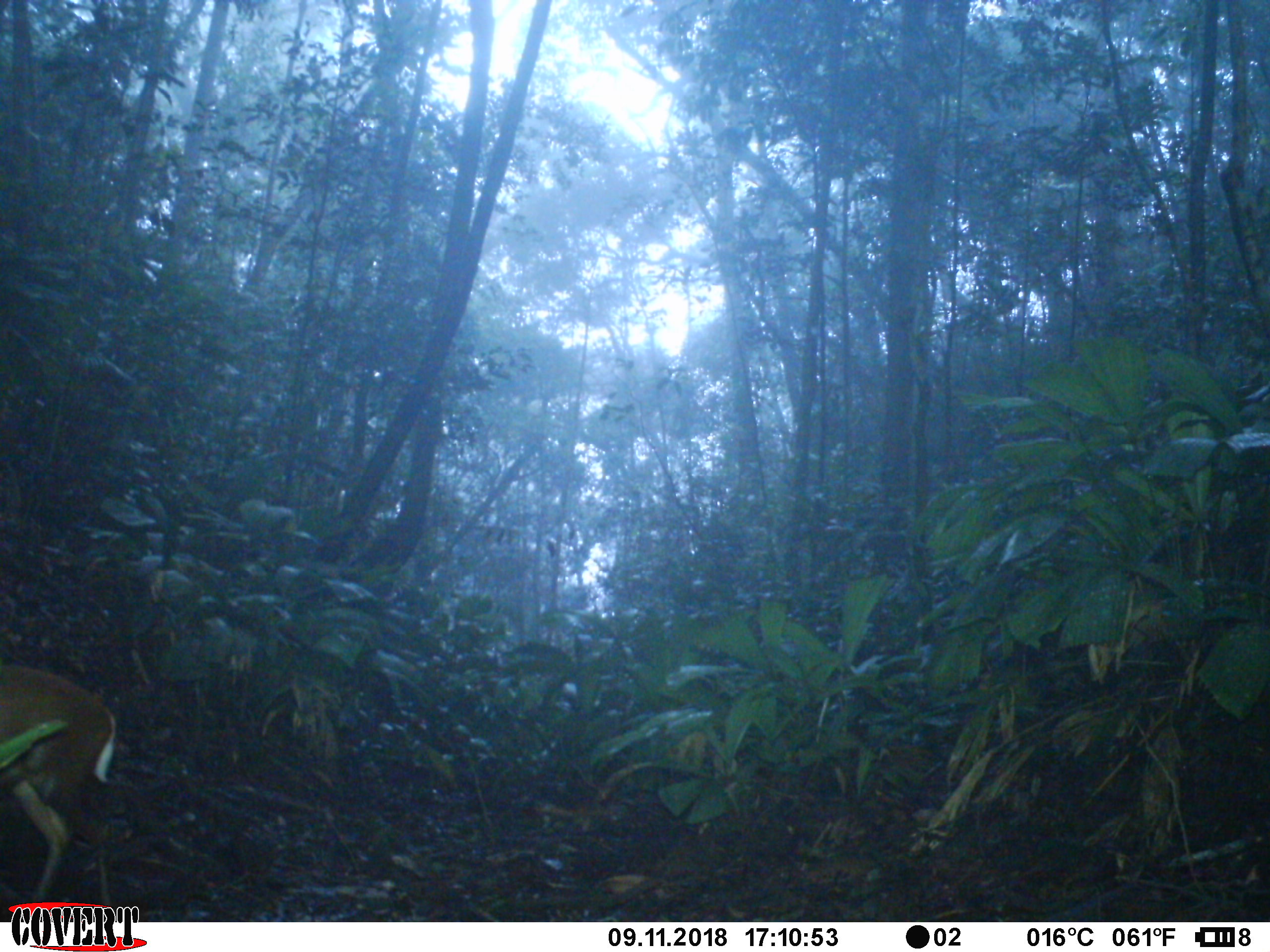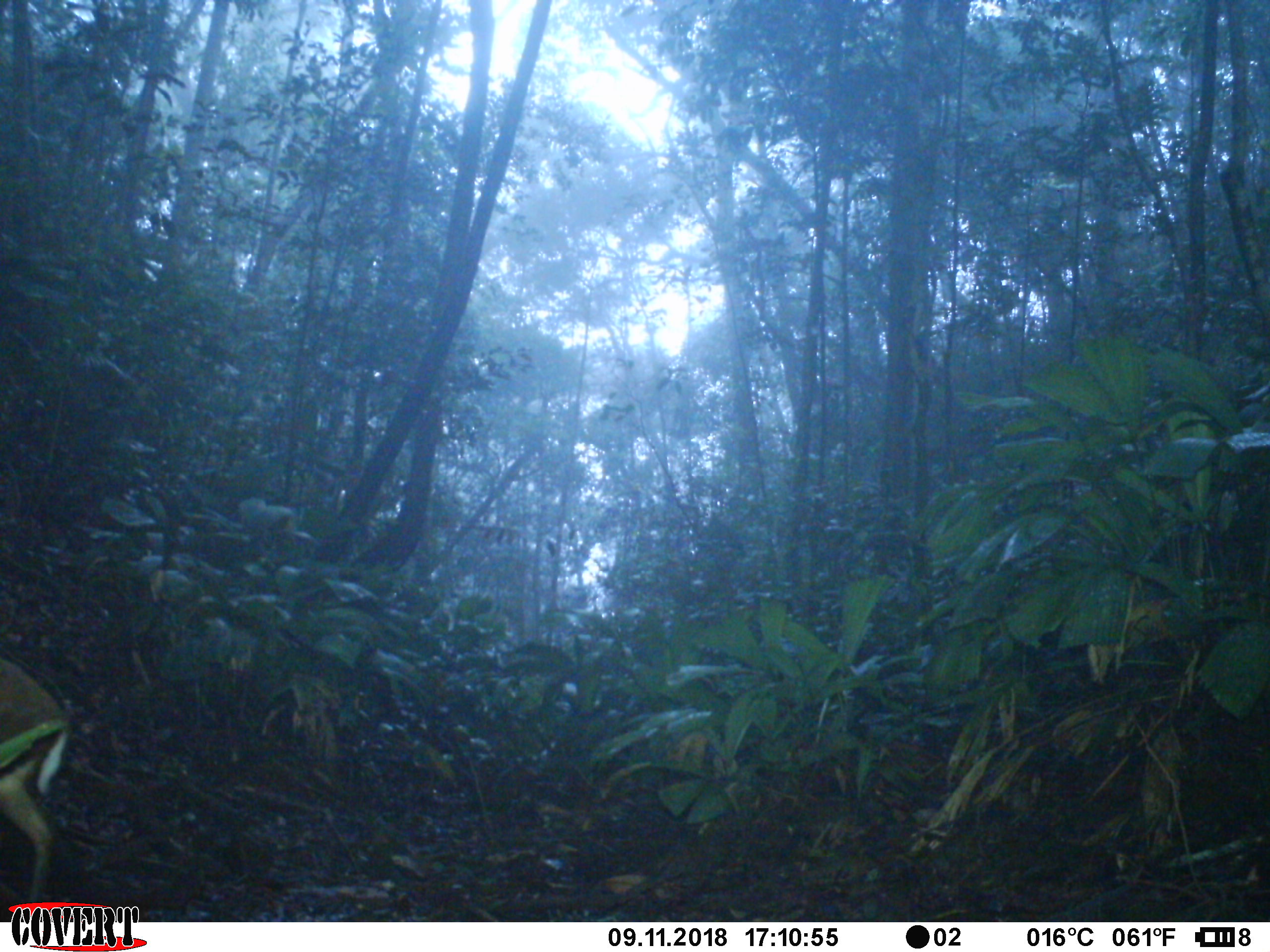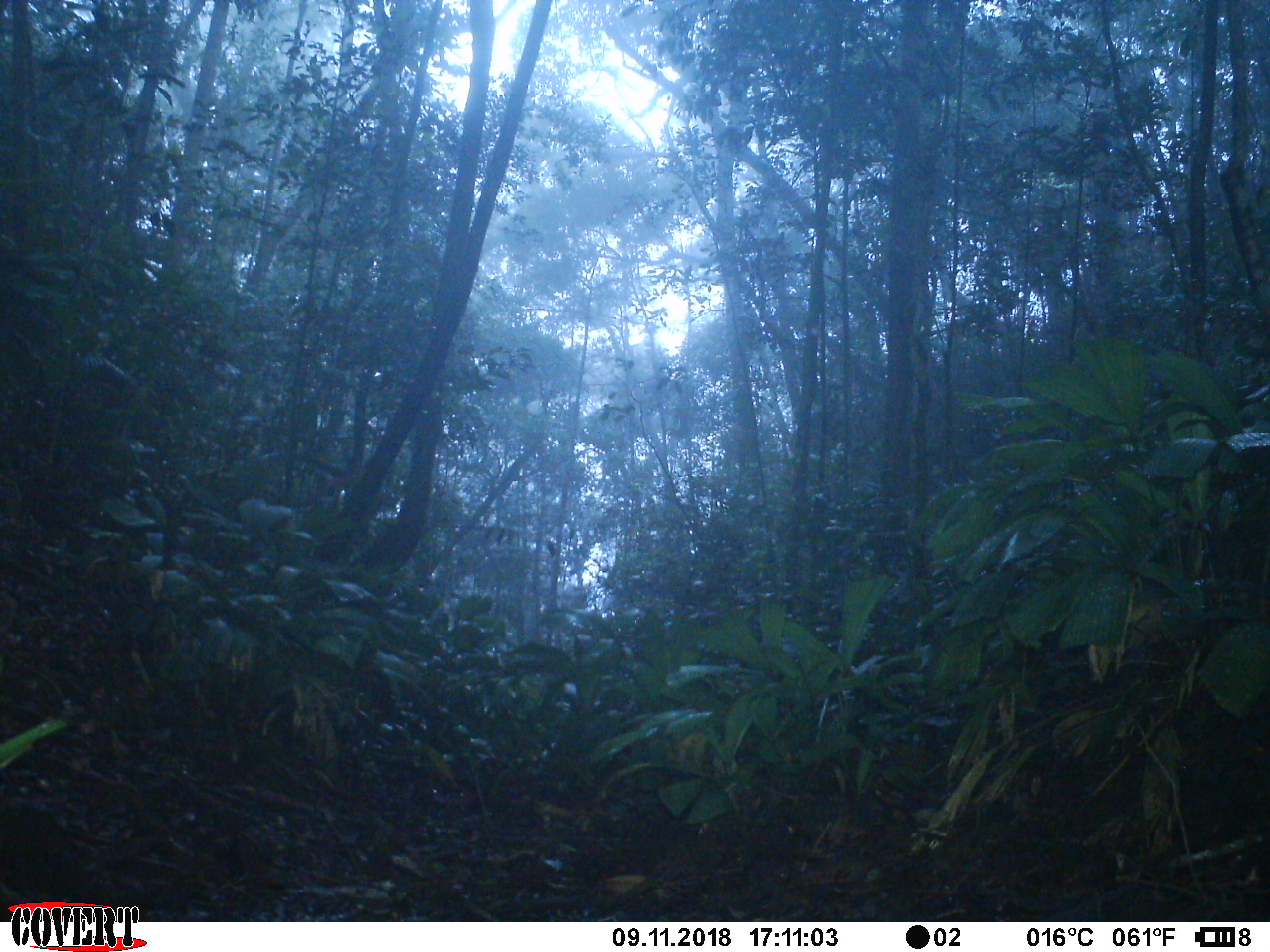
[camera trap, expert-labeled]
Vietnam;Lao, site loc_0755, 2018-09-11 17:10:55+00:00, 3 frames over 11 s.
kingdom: Animalia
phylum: Chordata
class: Mammalia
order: Artiodactyla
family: Cervidae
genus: Muntiacus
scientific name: Muntiacus rooseveltorum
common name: roosevelt's muntjac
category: roosevelts muntjac group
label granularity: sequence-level